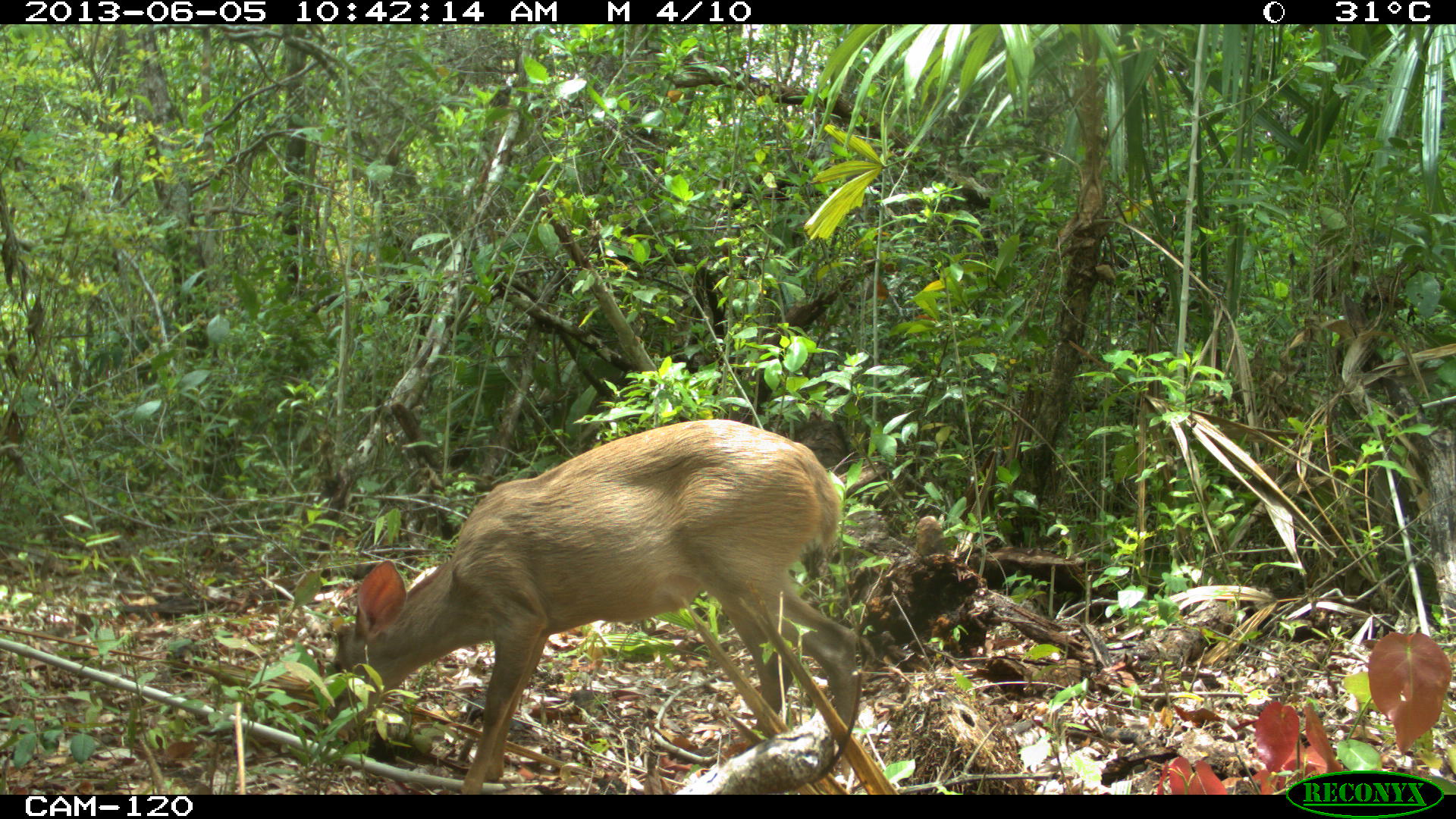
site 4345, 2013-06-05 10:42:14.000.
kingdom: Animalia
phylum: Chordata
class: Mammalia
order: Artiodactyla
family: Cervidae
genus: Odocoileus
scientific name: Odocoileus pandora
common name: yucatán brown brocket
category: mazama pandora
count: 1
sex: female